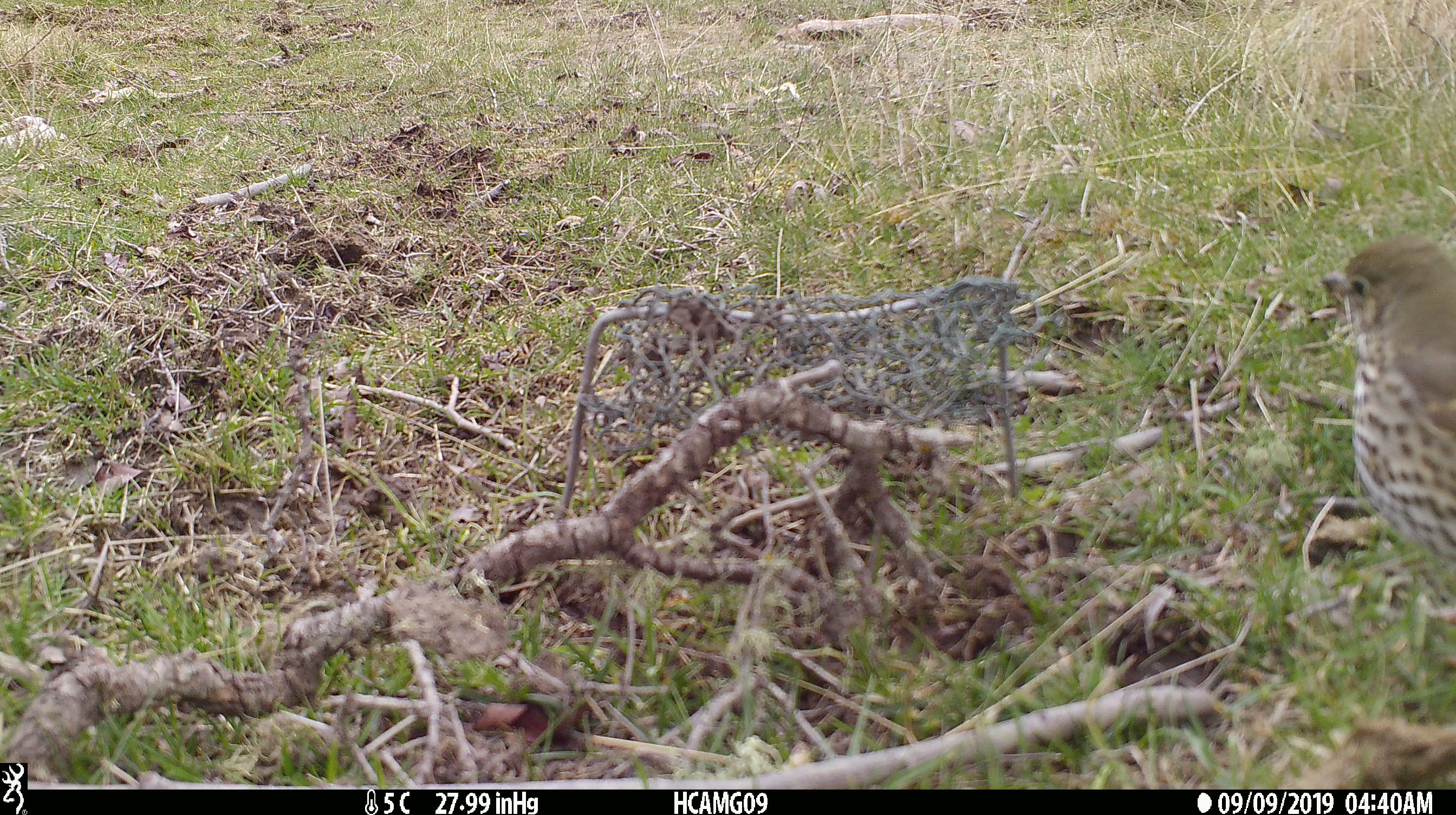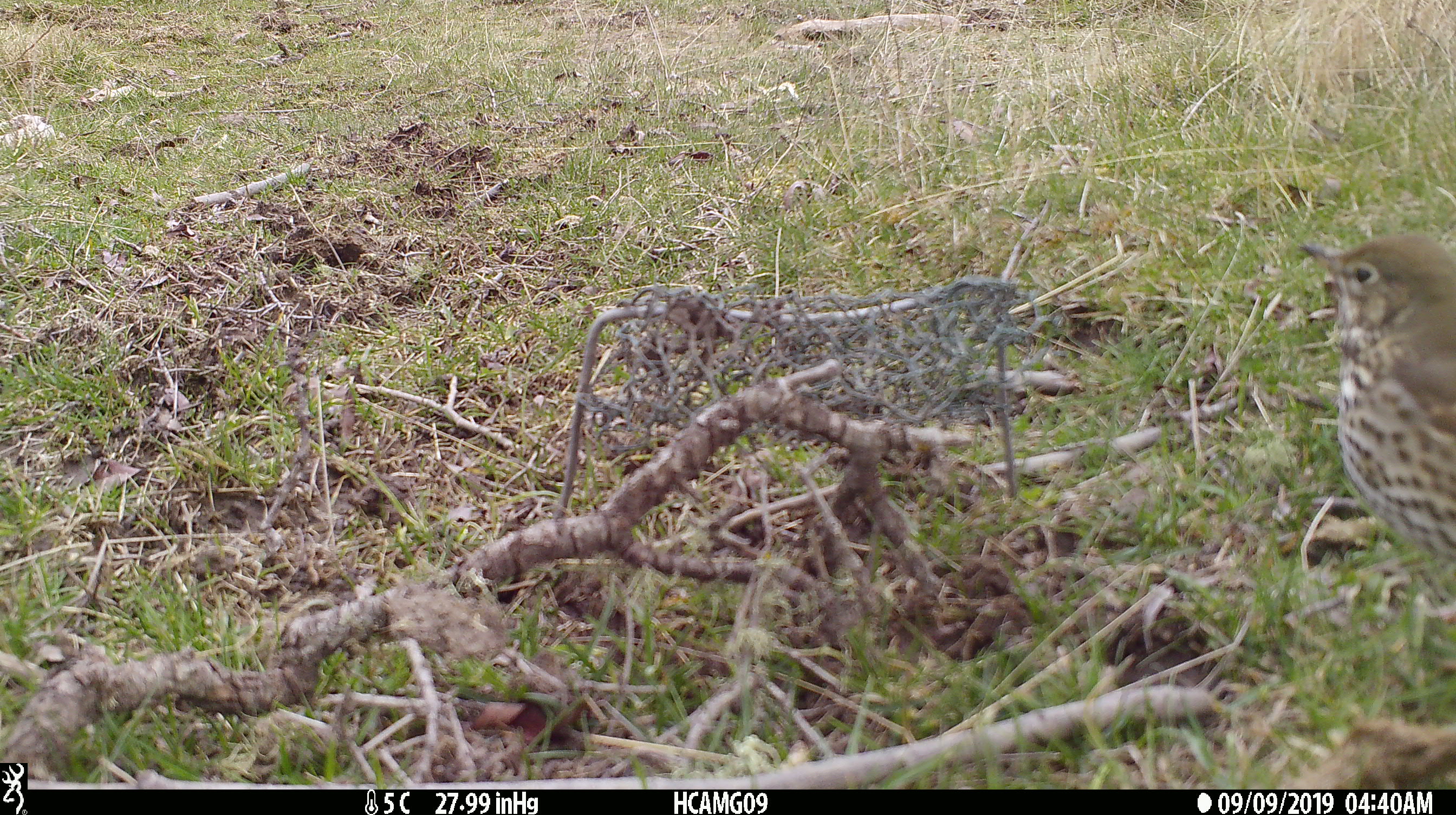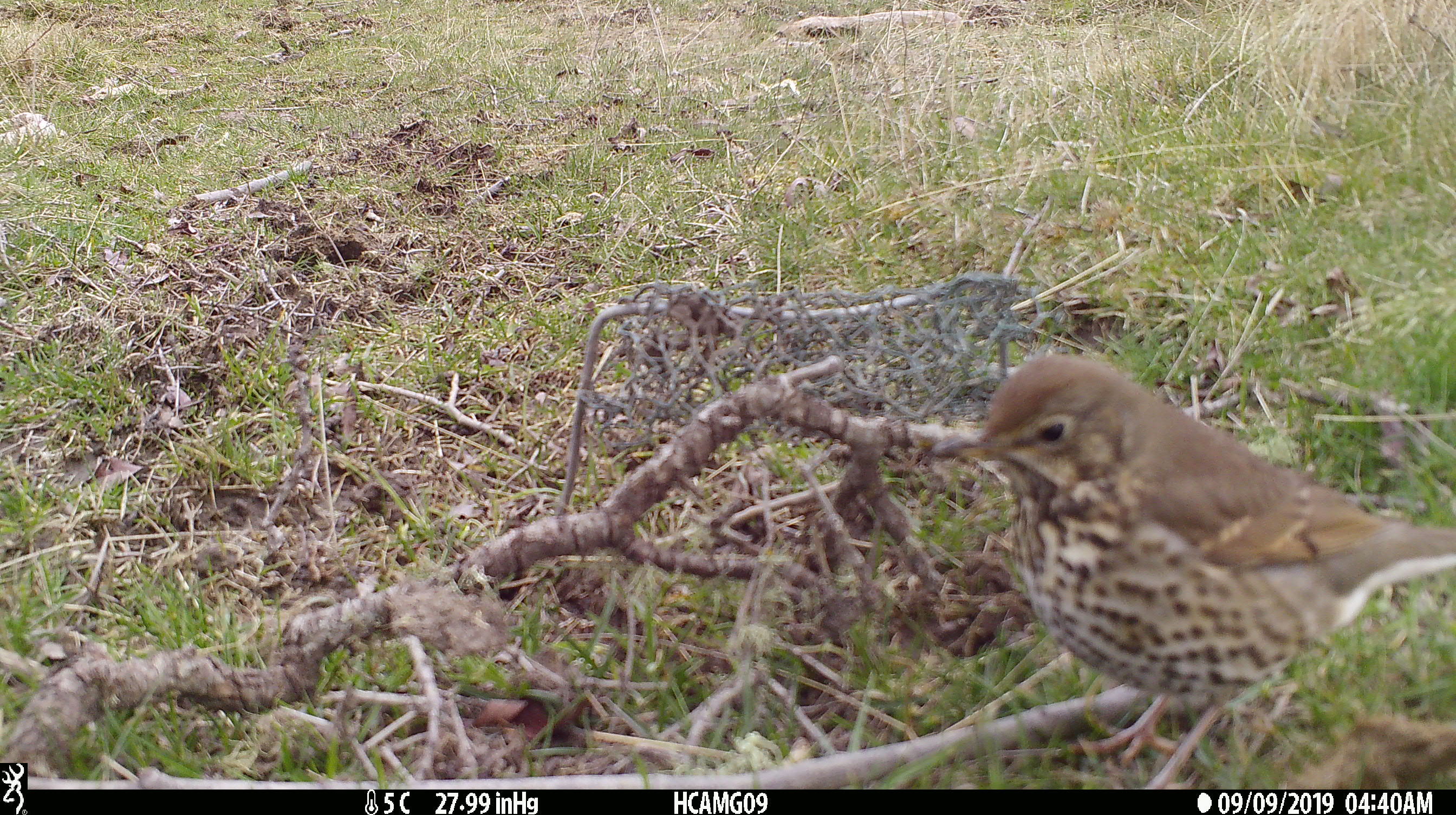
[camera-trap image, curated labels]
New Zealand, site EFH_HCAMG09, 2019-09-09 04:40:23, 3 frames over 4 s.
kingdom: Animalia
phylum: Chordata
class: Aves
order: Passeriformes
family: Turdidae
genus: Turdus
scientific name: Turdus philomelos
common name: song thrush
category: thrush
Thrush (song thrush) (Turdus philomelos).